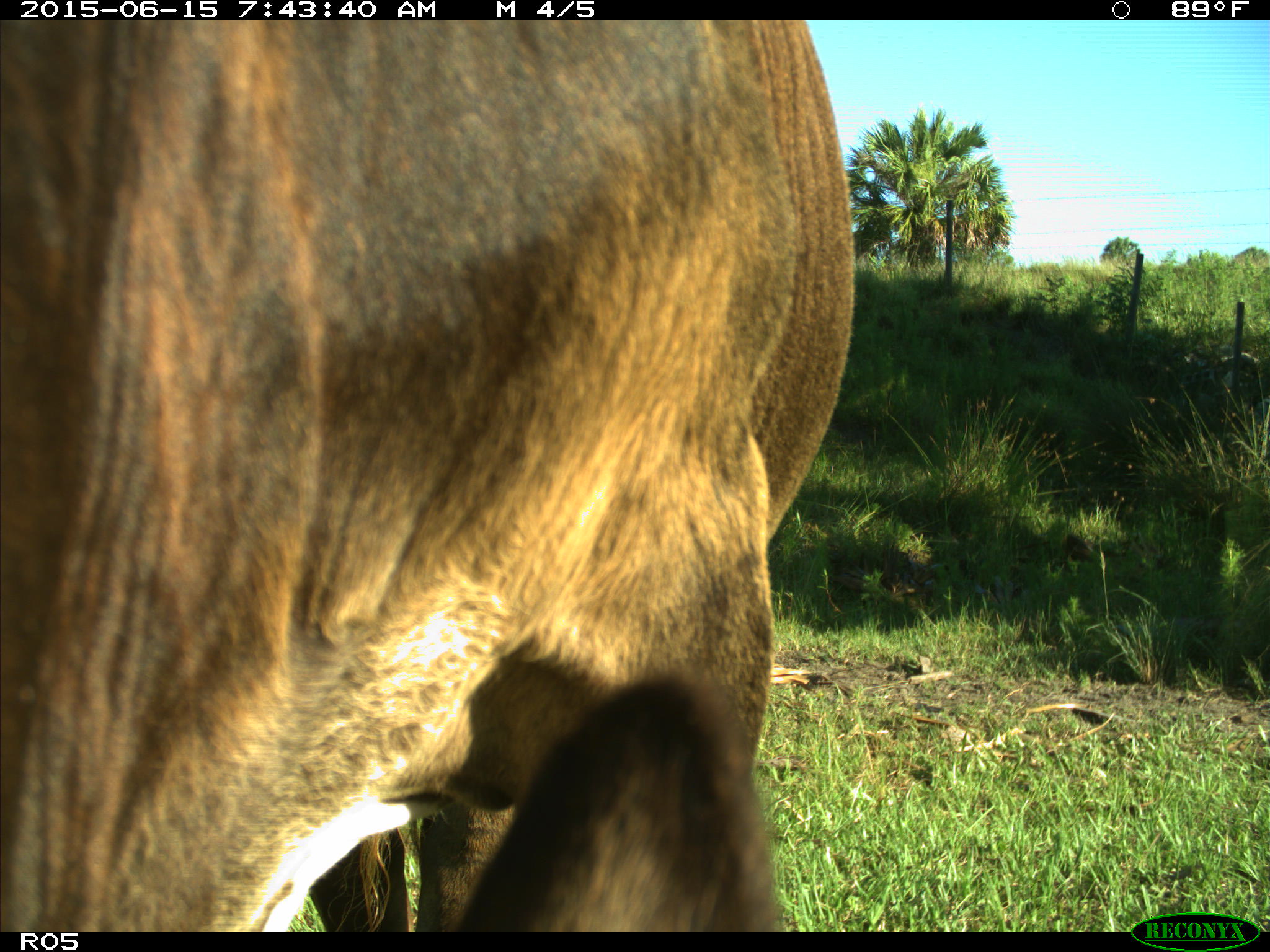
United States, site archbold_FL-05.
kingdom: Animalia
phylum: Chordata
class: Mammalia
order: Artiodactyla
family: Bovidae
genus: Bos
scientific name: Bos taurus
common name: domestic cow